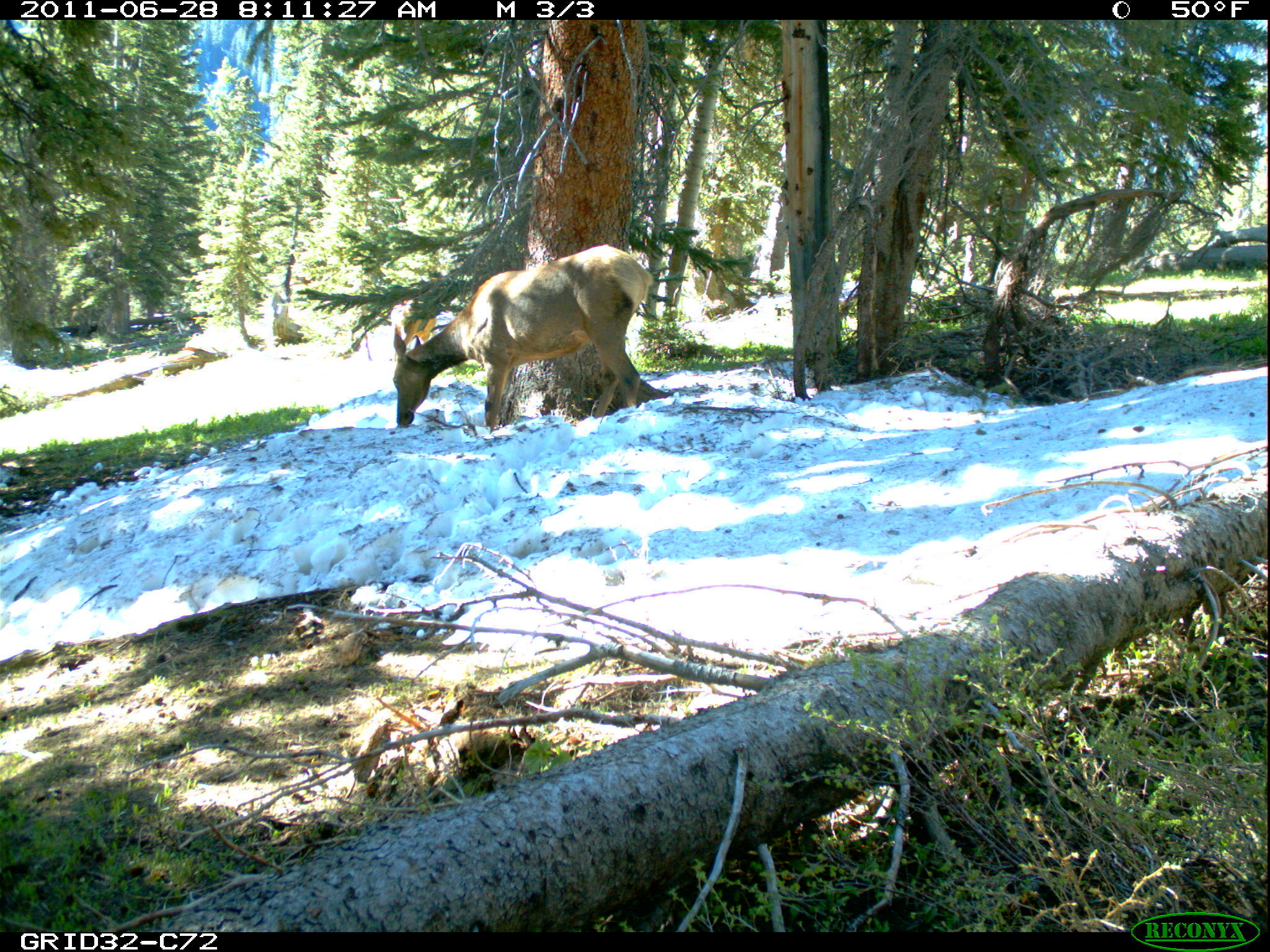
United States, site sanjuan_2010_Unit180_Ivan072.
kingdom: Animalia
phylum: Chordata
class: Mammalia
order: Artiodactyla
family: Cervidae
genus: Cervus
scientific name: Cervus elaphus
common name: red deer